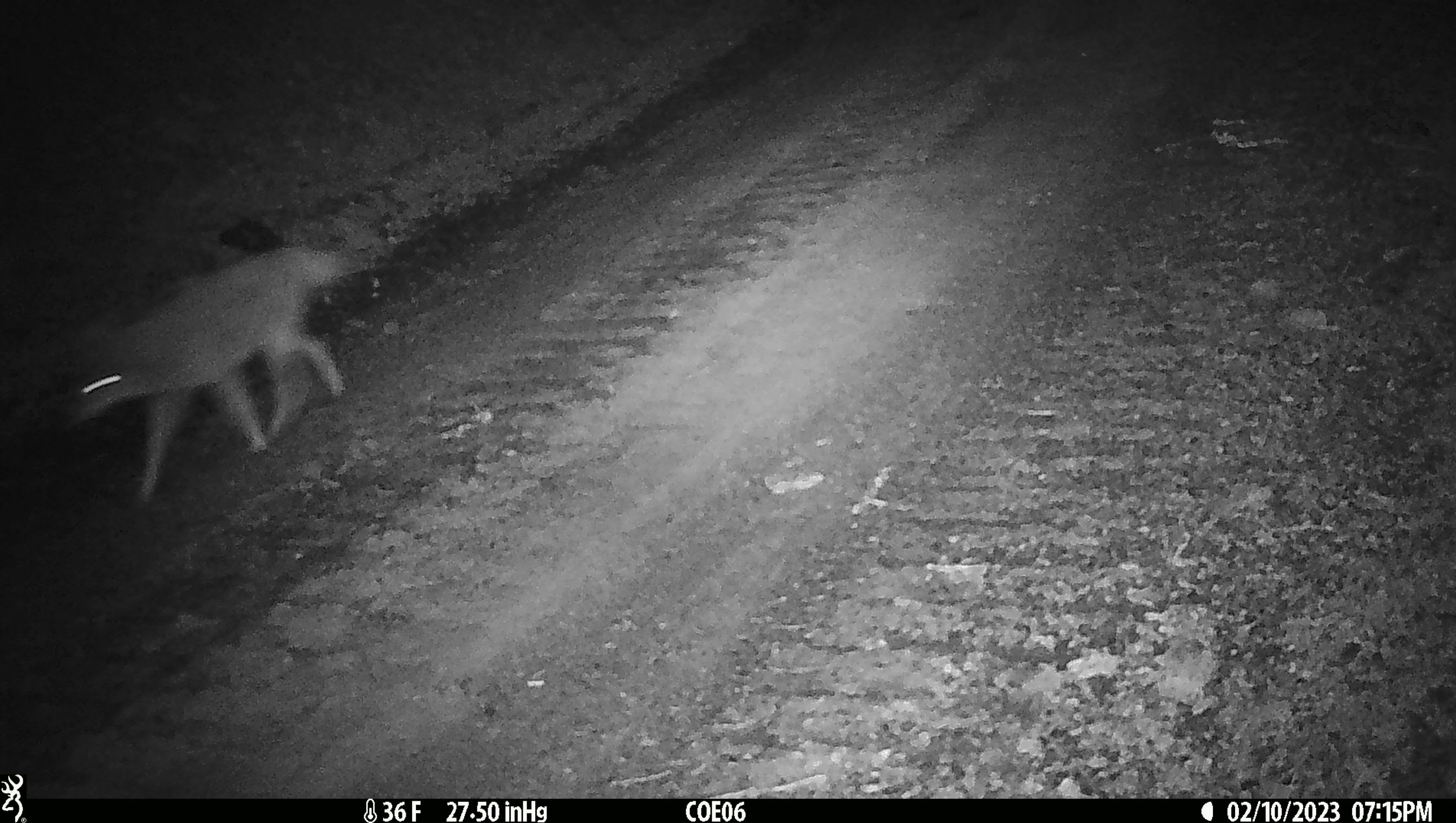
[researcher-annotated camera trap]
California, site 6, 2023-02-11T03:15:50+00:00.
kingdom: Animalia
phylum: Chordata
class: Mammalia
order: Carnivora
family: Canidae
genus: Canis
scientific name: Canis latrans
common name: coyote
Coyote (Canis latrans).